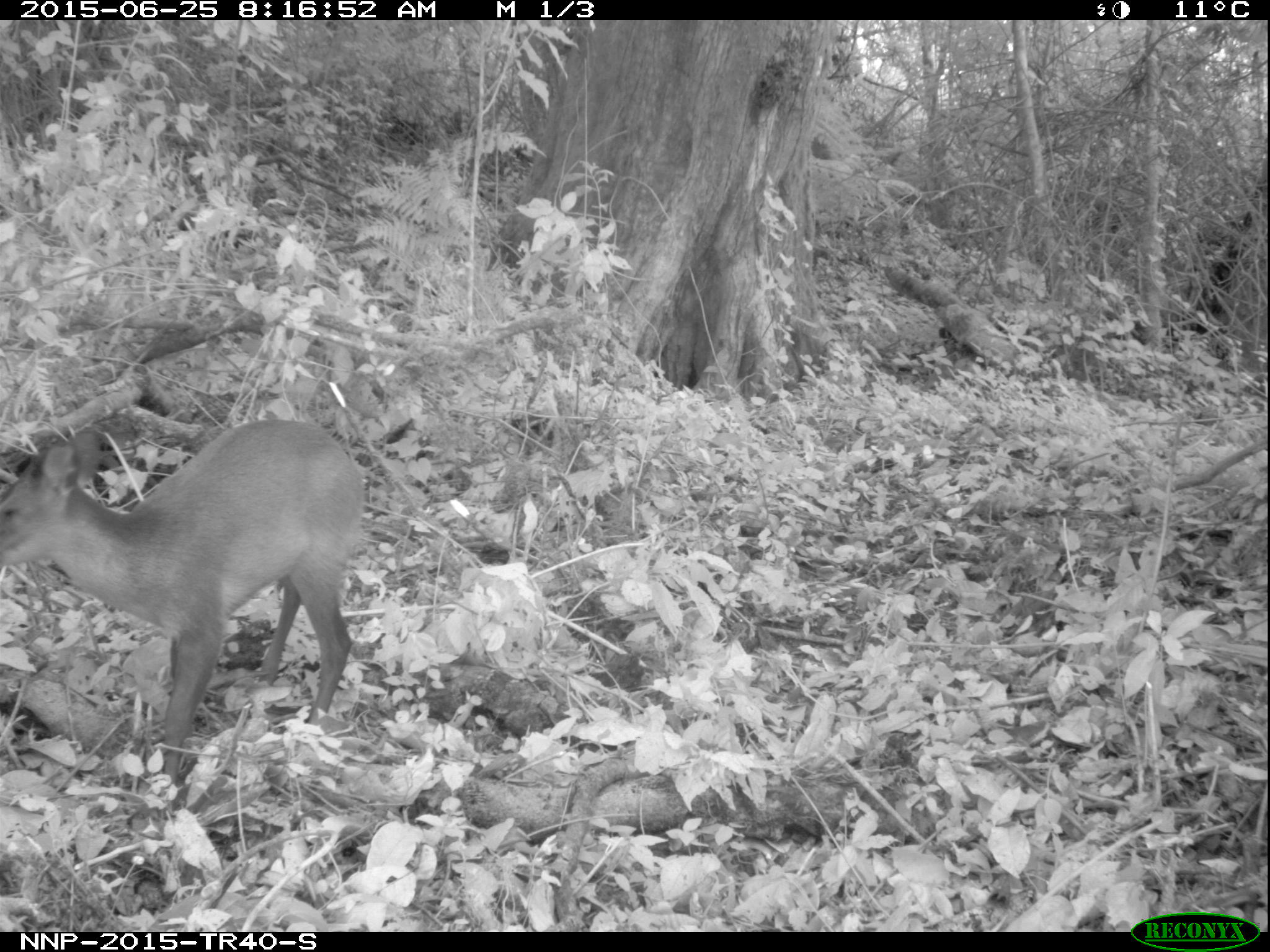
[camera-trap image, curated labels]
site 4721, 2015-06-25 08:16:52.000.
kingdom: Animalia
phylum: Chordata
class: Mammalia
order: Artiodactyla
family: Bovidae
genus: Cephalophus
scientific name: Cephalophus nigrifrons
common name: black-fronted duiker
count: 1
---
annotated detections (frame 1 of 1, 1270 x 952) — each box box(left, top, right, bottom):
cephalophus nigrifrons: box(0, 416, 364, 787)